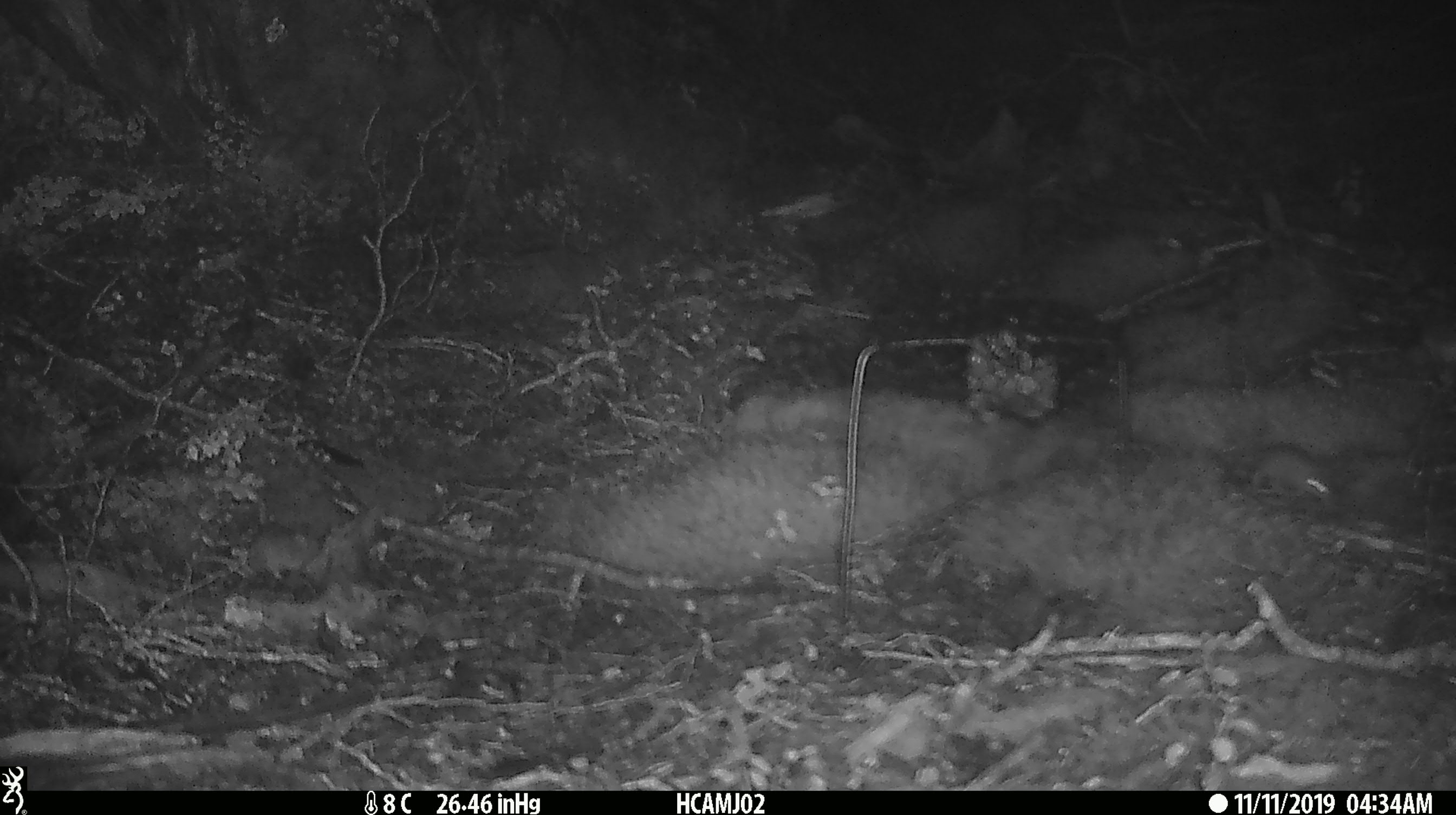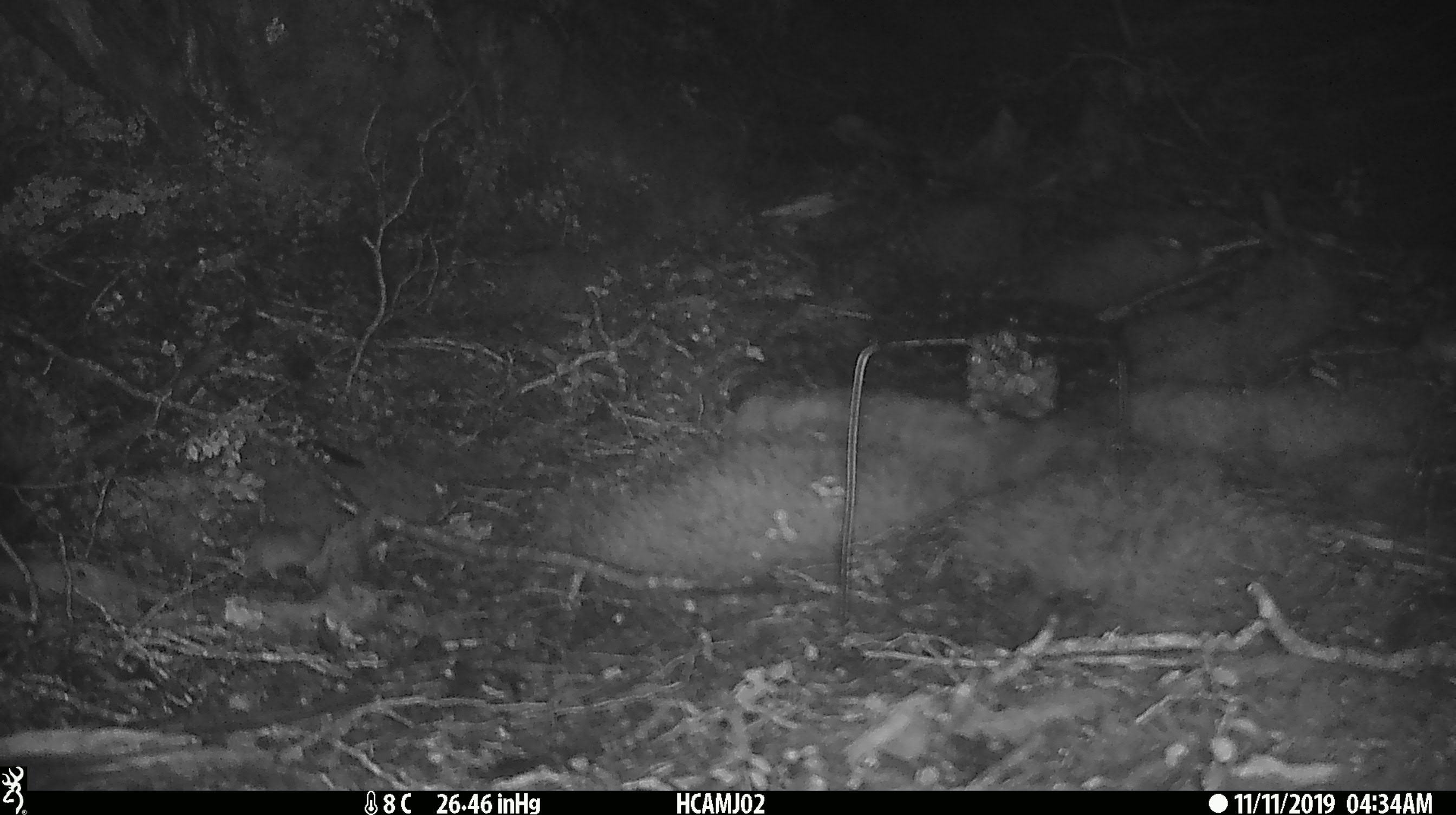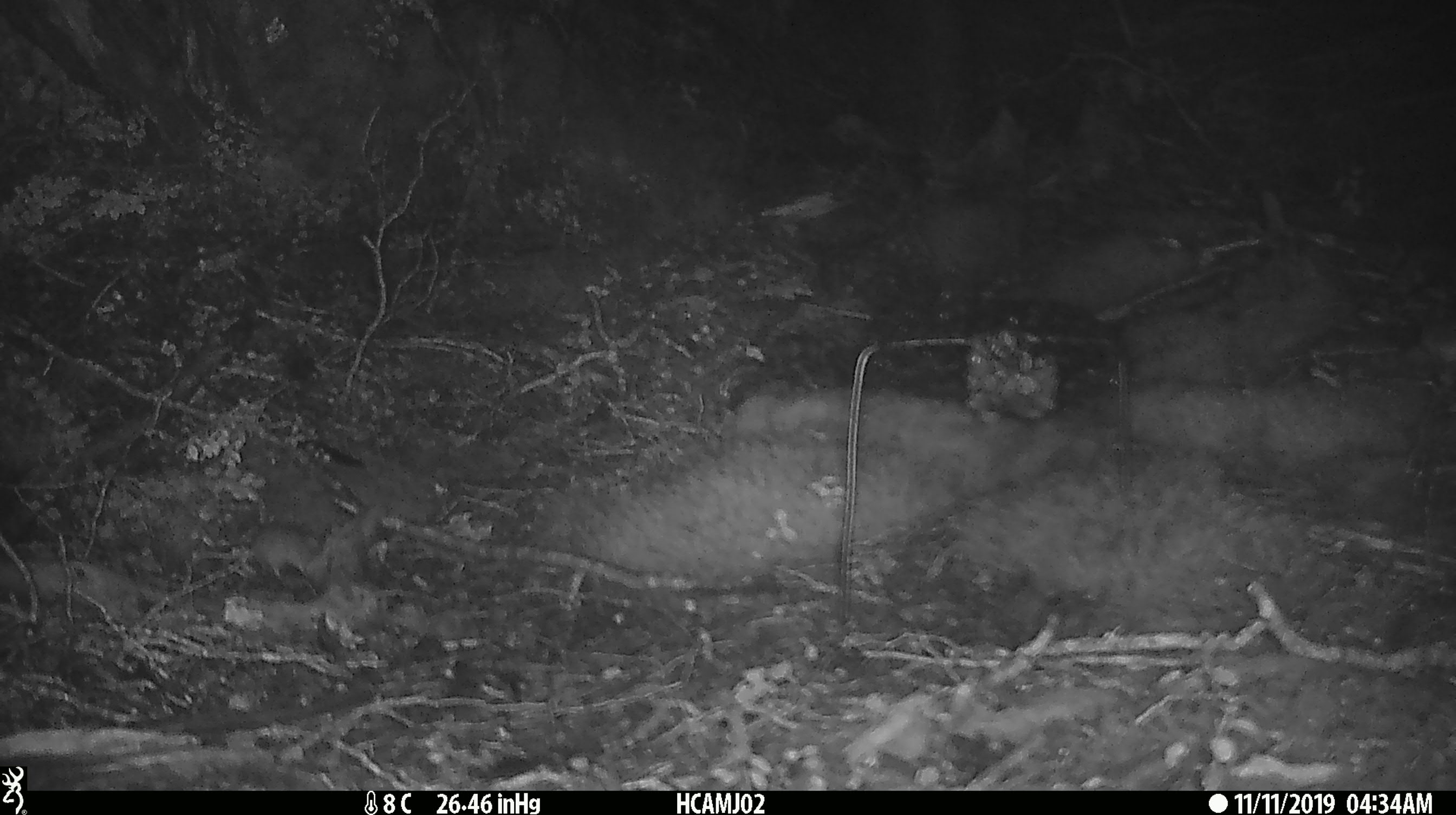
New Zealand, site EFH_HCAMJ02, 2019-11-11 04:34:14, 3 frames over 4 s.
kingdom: Animalia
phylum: Chordata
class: Mammalia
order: Rodentia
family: Muridae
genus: Mus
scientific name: Mus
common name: mouse